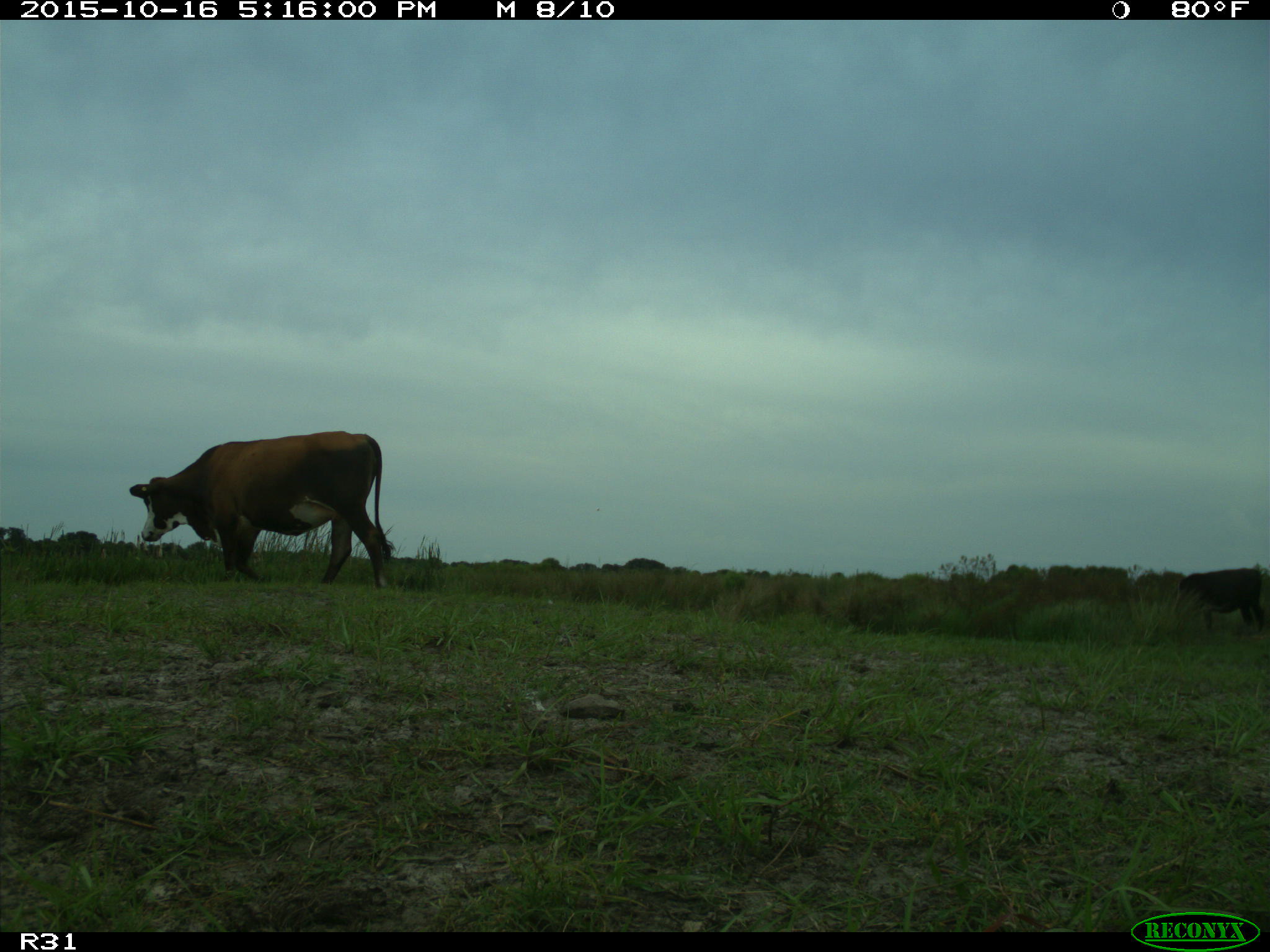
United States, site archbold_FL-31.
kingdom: Animalia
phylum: Chordata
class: Mammalia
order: Artiodactyla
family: Bovidae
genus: Bos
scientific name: Bos taurus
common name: domestic cow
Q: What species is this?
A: Bos taurus (domestic cow).